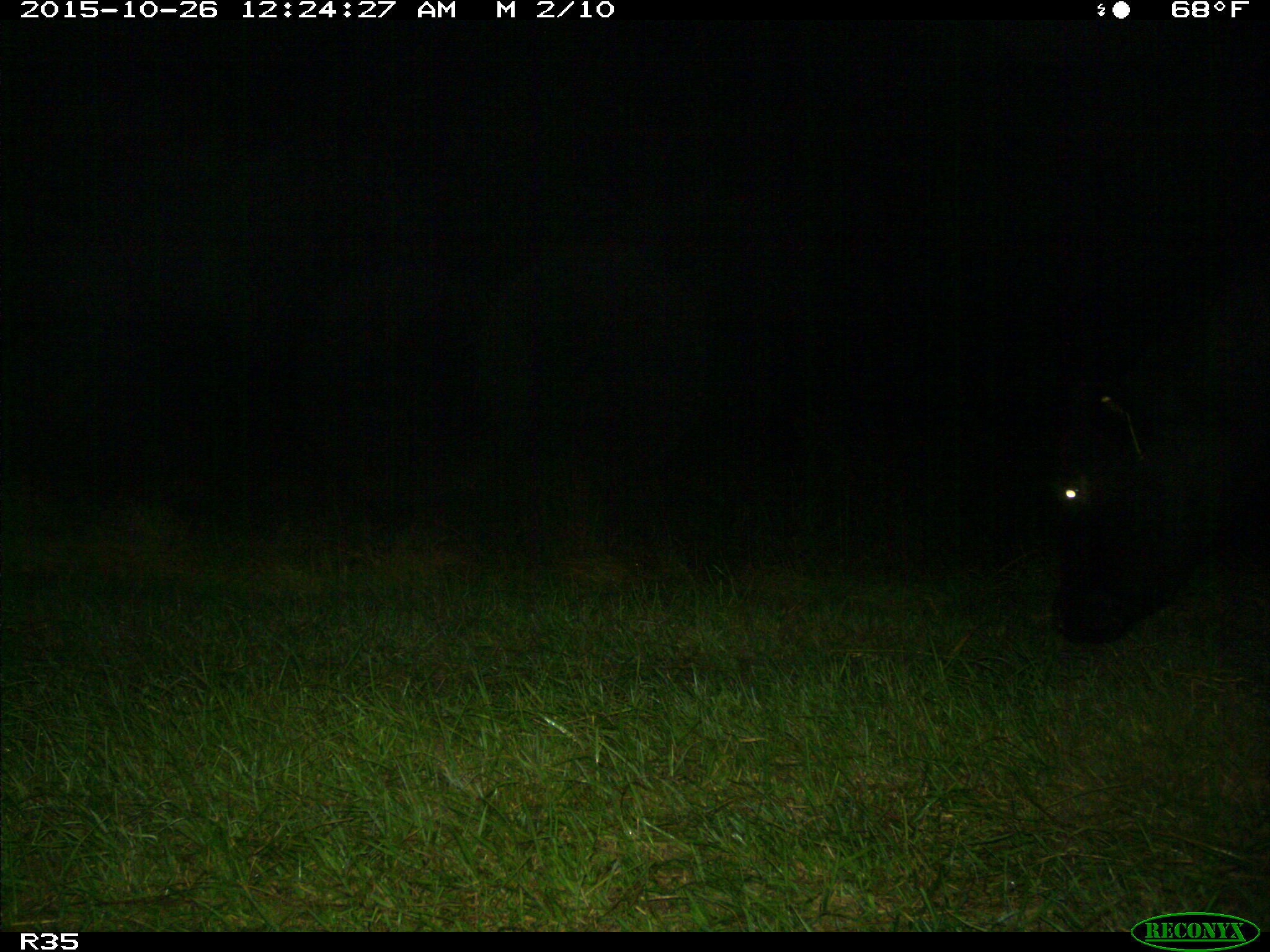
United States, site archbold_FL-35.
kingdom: Animalia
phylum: Chordata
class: Mammalia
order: Artiodactyla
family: Bovidae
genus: Bos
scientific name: Bos taurus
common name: domestic cow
Bos taurus (domestic cow).